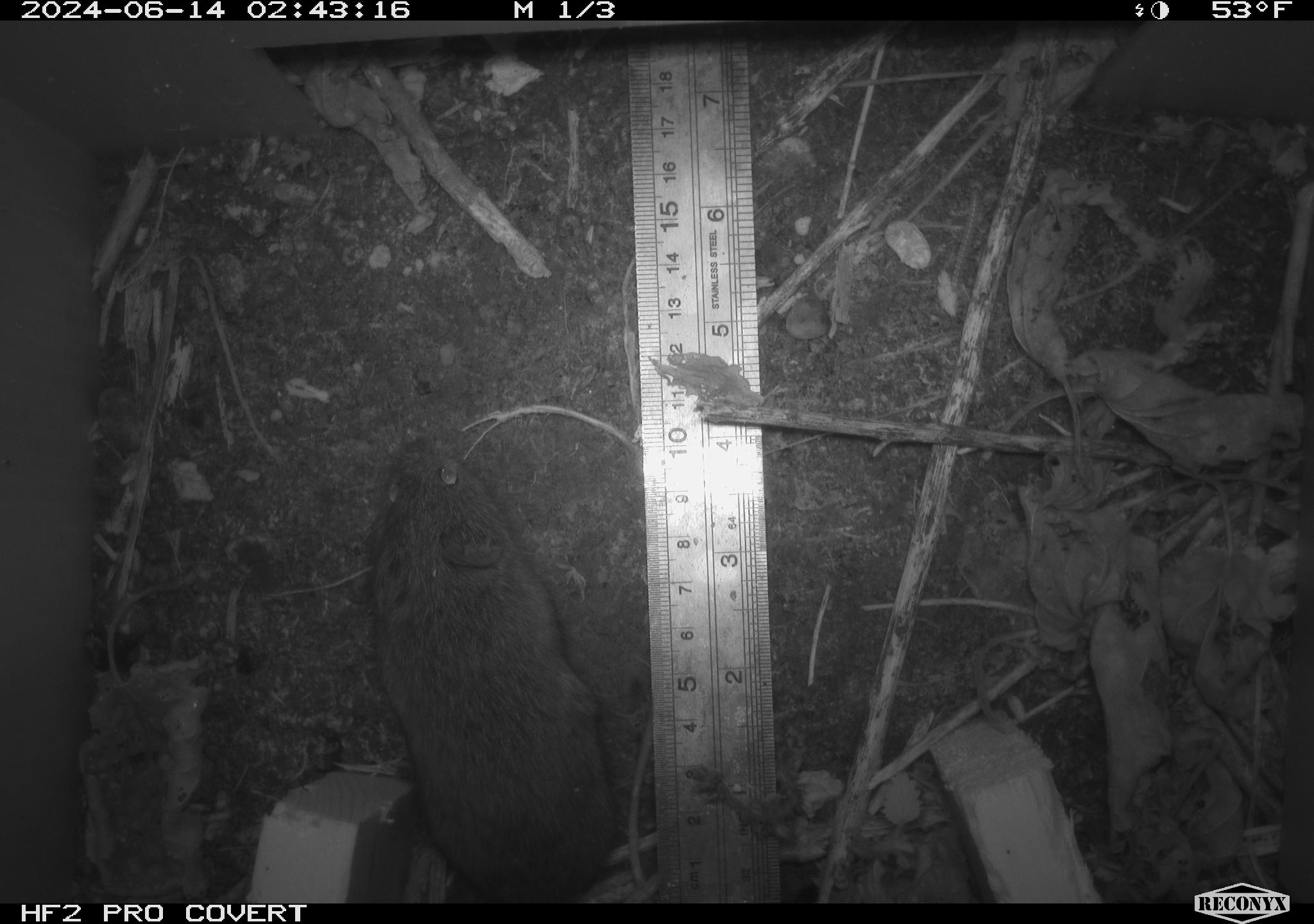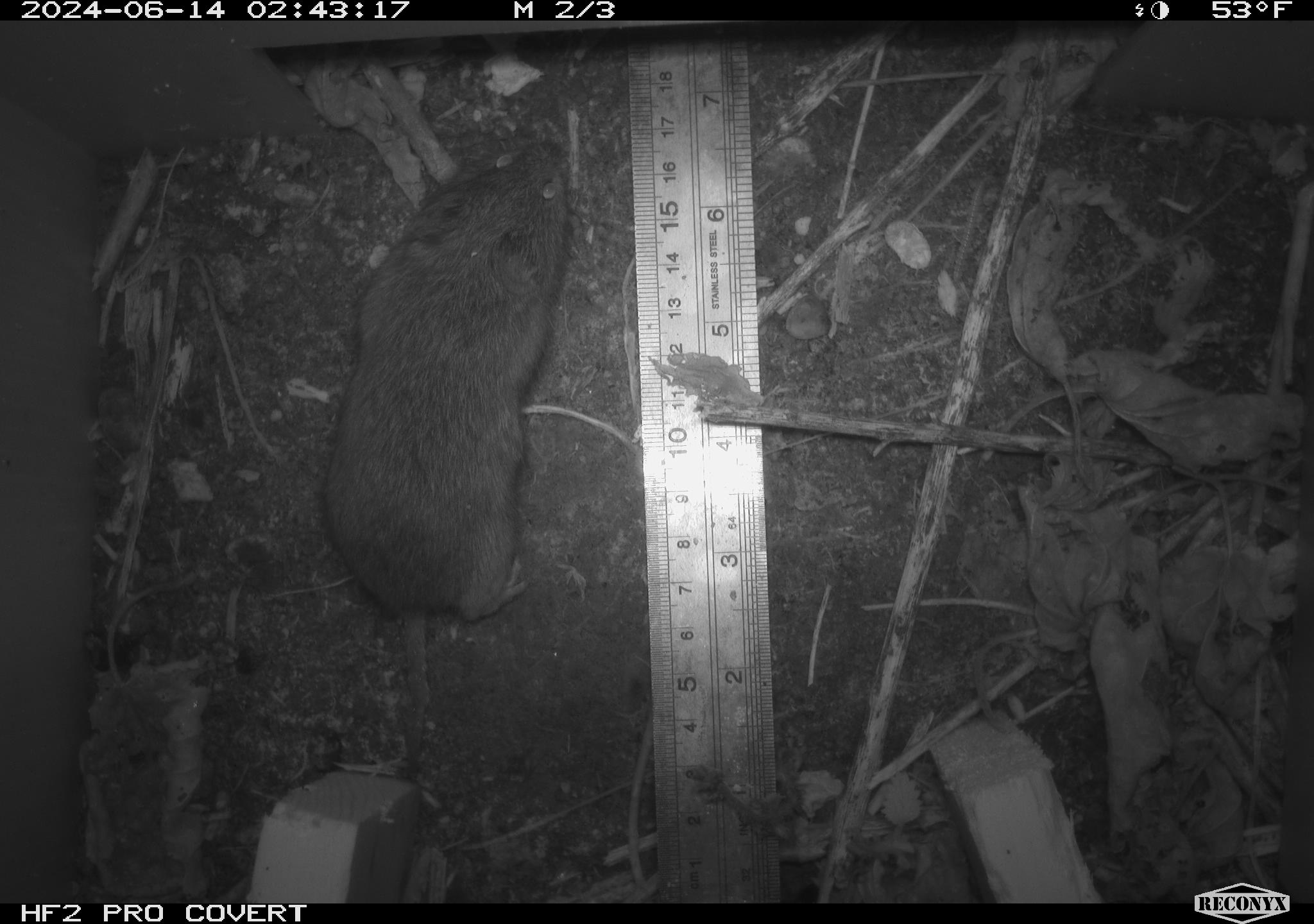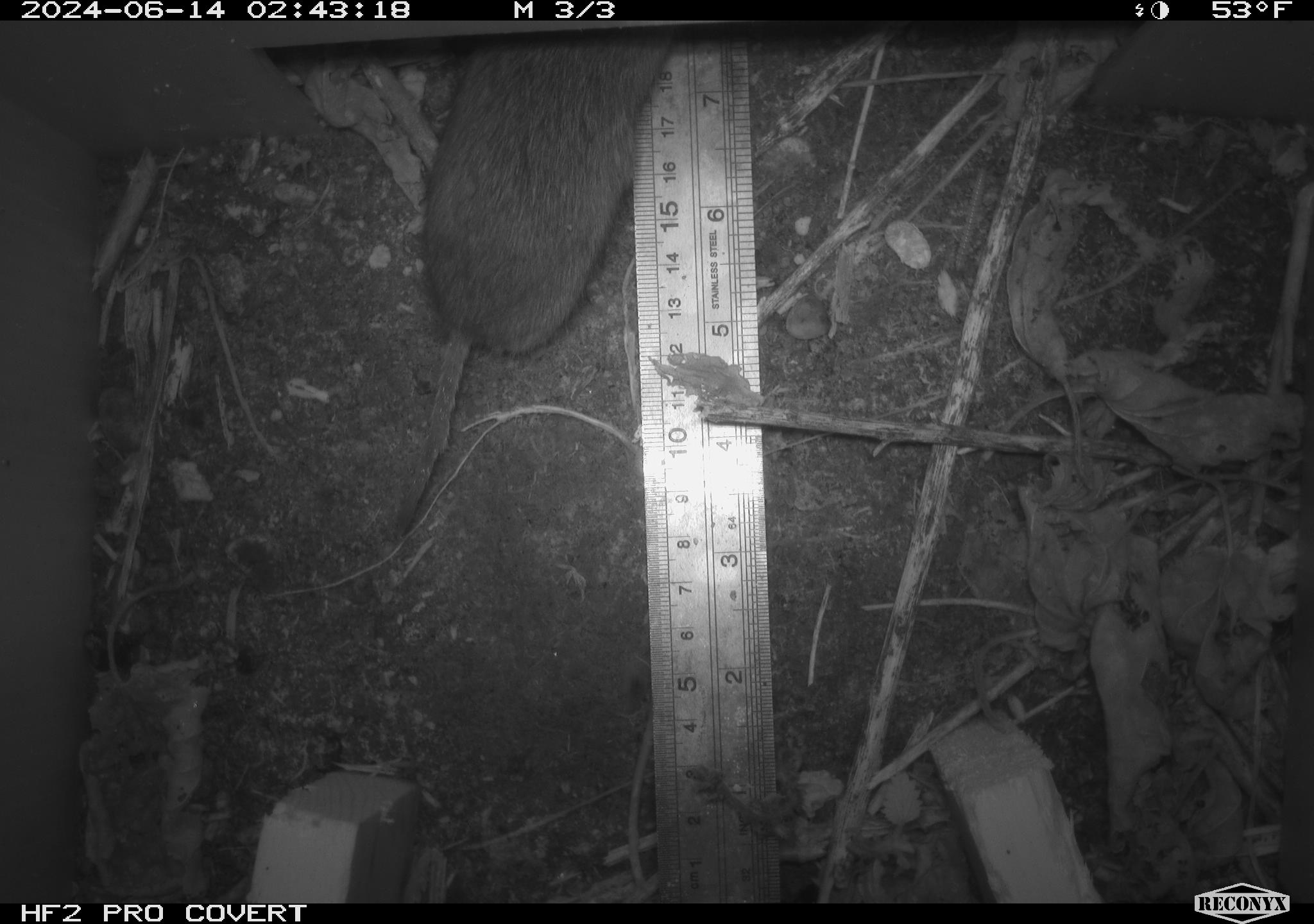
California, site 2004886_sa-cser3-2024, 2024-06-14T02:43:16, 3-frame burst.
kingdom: Animalia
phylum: Chordata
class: Mammalia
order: Rodentia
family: Cricetidae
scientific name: Cricetidae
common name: hamsters, voles, lemmings, and allies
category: cricetidae family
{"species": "cricetidae family (hamsters, voles, lemmings, and allies) (Cricetidae)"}